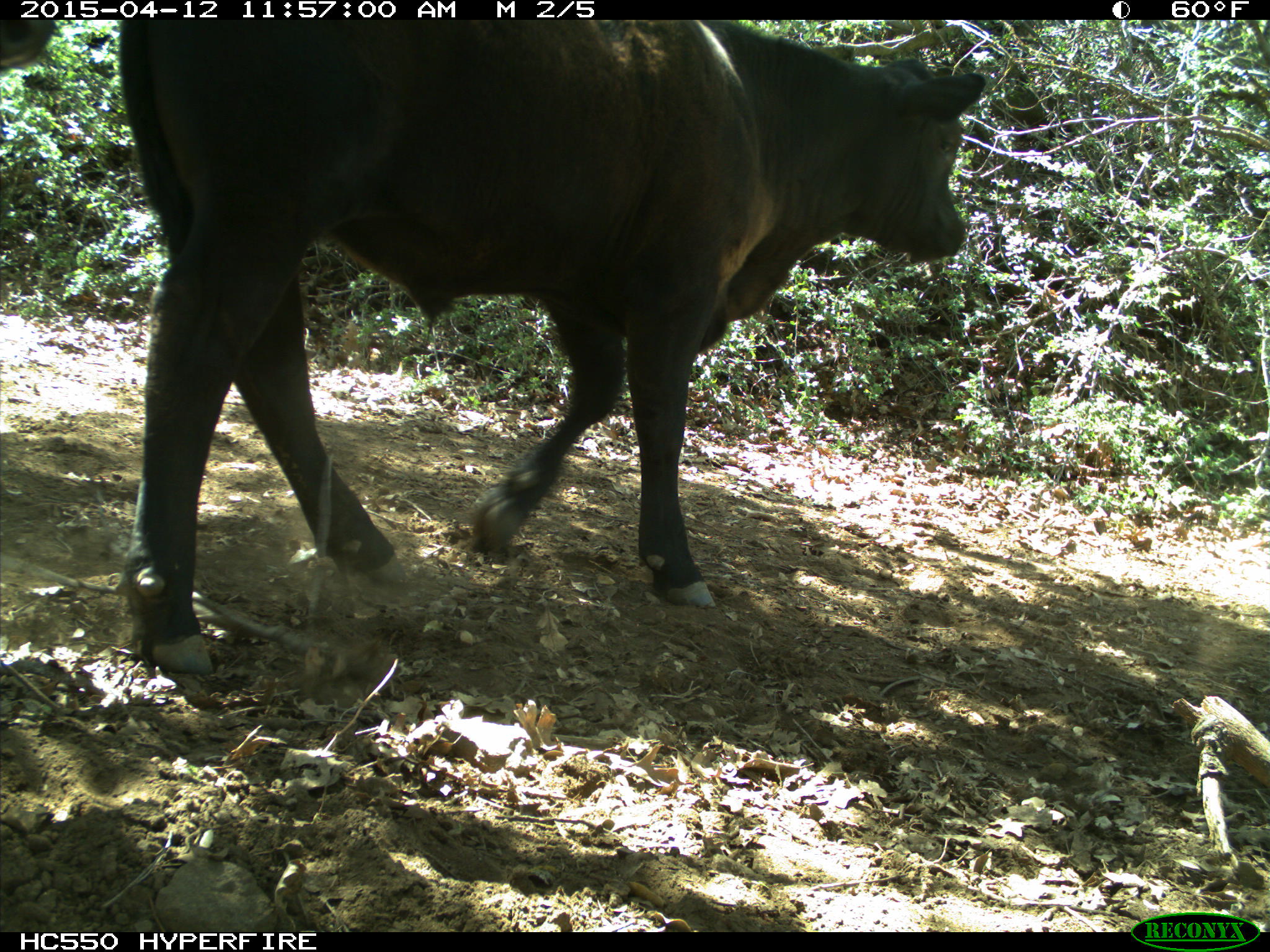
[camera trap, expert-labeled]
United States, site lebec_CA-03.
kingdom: Animalia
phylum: Chordata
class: Mammalia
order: Artiodactyla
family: Bovidae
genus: Bos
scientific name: Bos taurus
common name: domestic cow